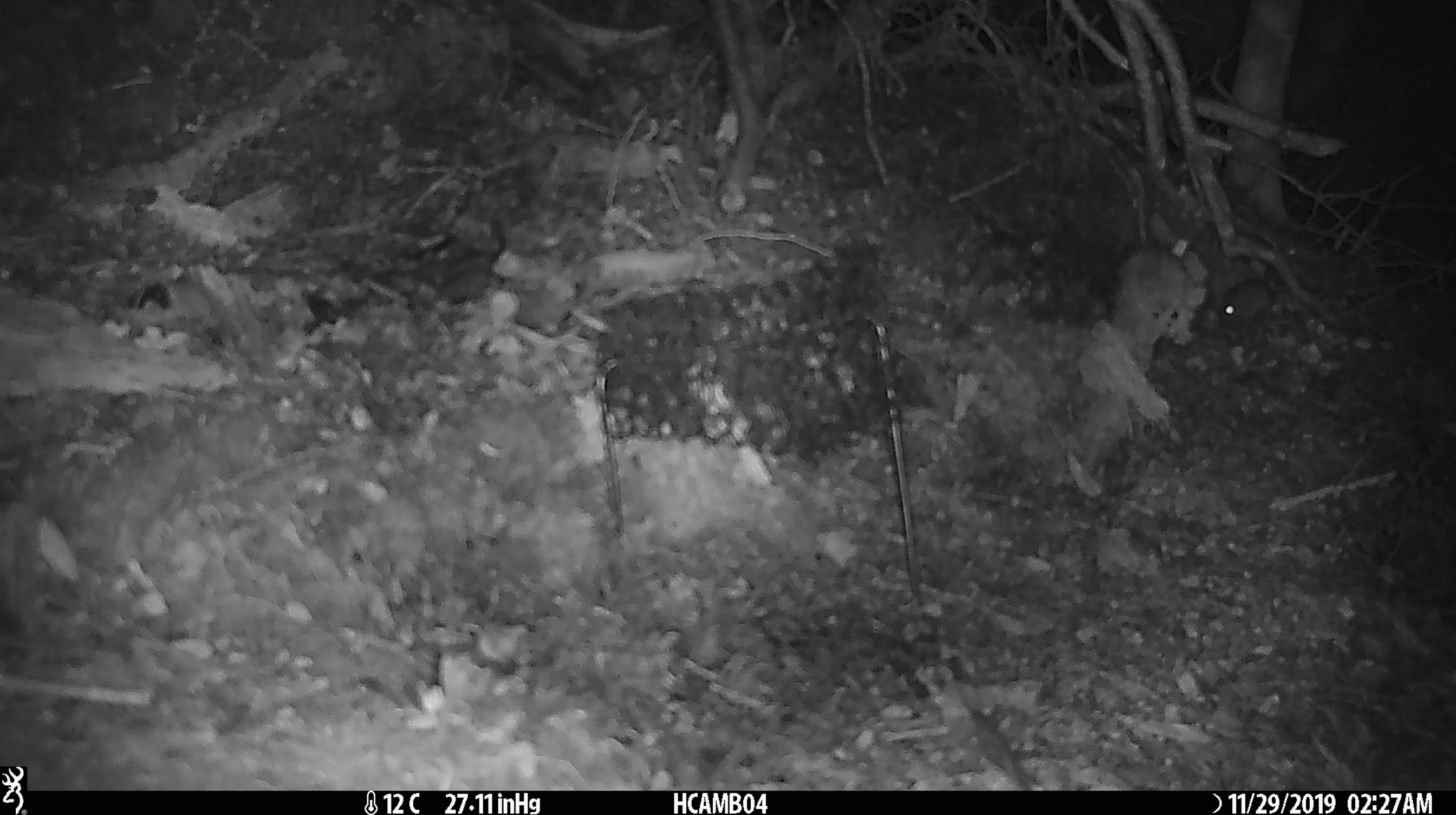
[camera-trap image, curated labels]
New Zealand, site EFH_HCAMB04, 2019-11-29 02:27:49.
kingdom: Animalia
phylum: Chordata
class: Mammalia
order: Rodentia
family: Muridae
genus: Mus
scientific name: Mus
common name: mouse